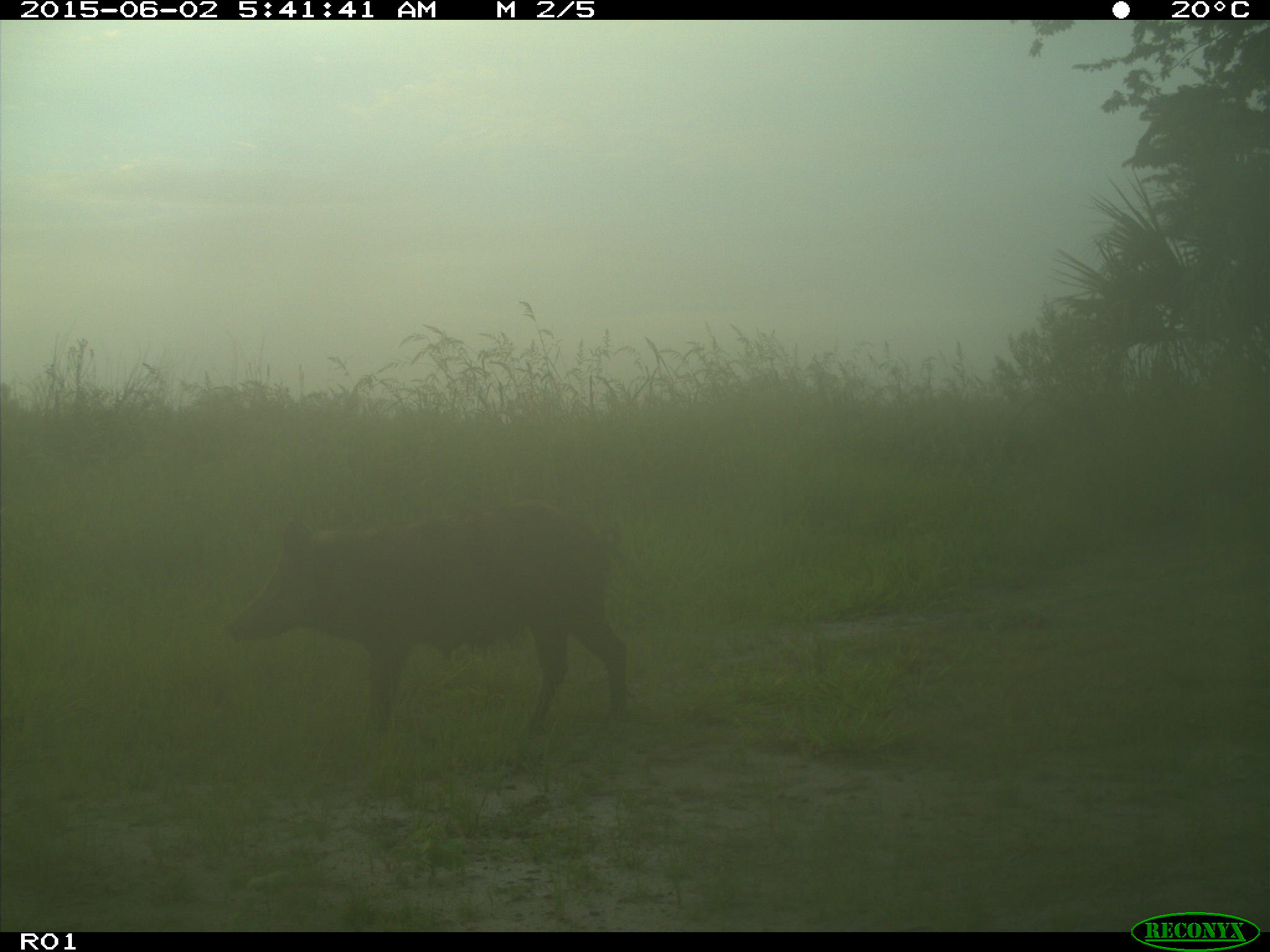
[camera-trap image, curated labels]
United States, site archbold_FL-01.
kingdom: Animalia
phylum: Chordata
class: Mammalia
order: Artiodactyla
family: Suidae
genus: Sus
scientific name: Sus scrofa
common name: wild boar